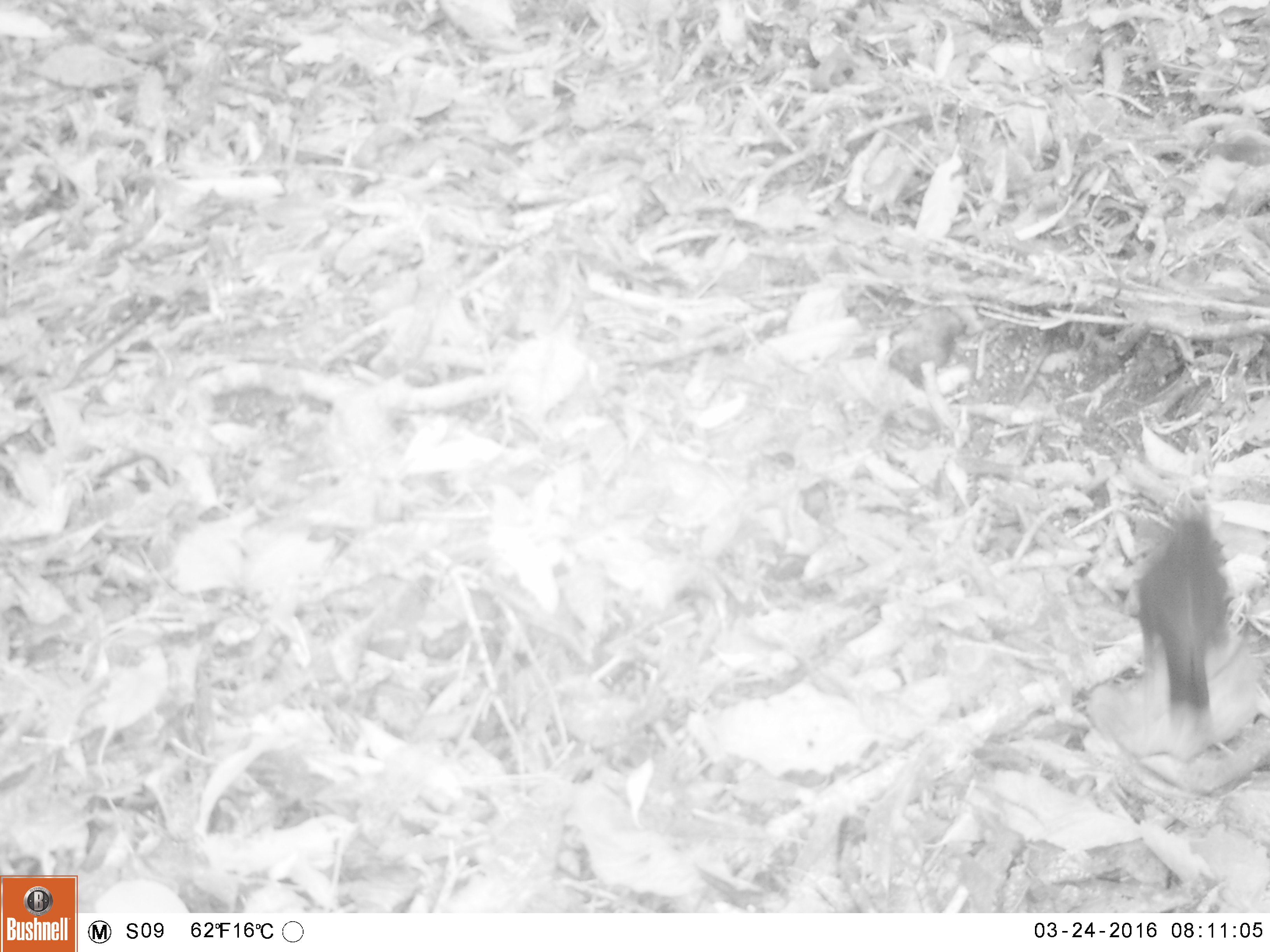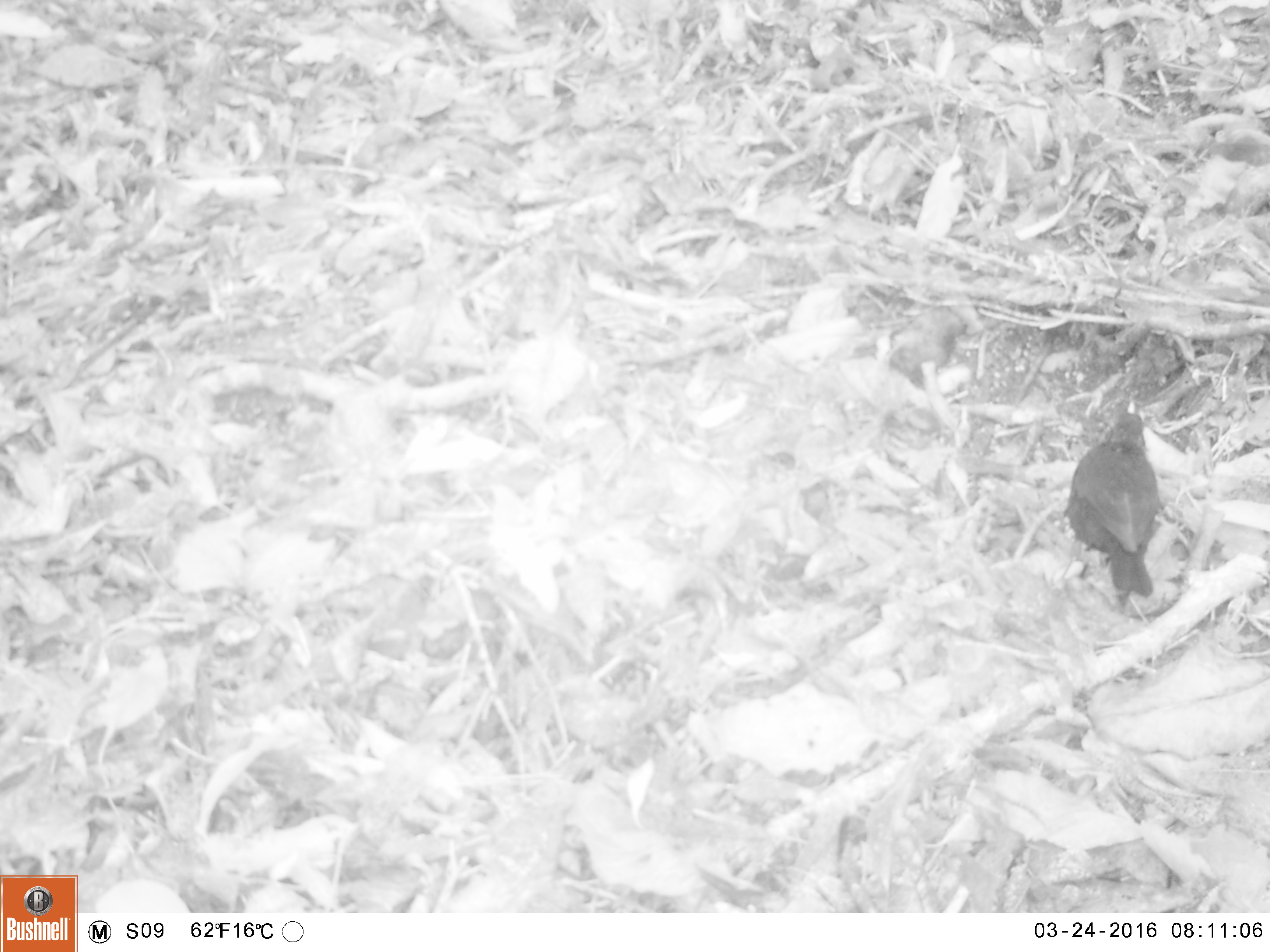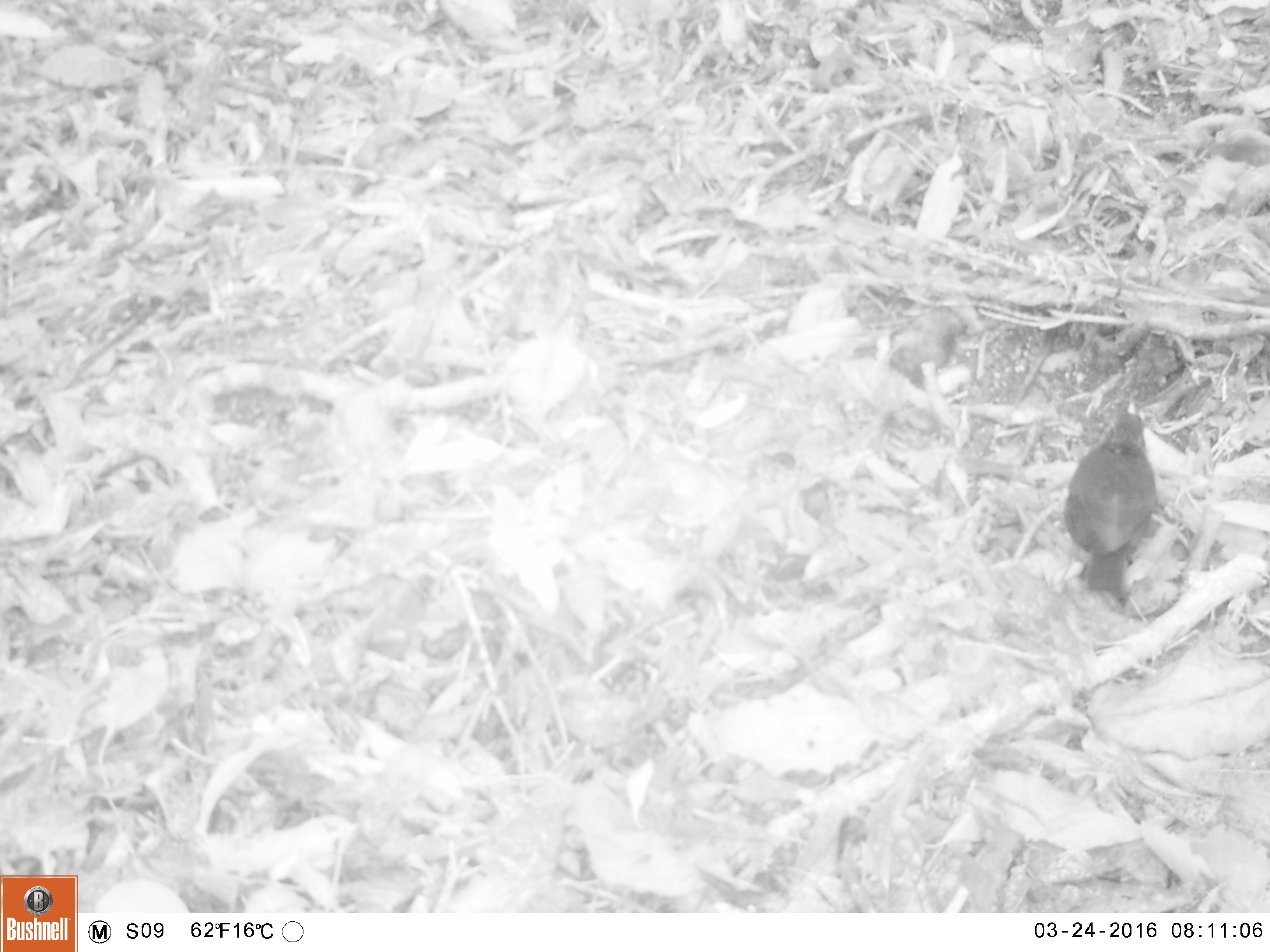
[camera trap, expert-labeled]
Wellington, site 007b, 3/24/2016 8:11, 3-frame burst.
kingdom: Animalia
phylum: Chordata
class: Aves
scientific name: Aves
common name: bird